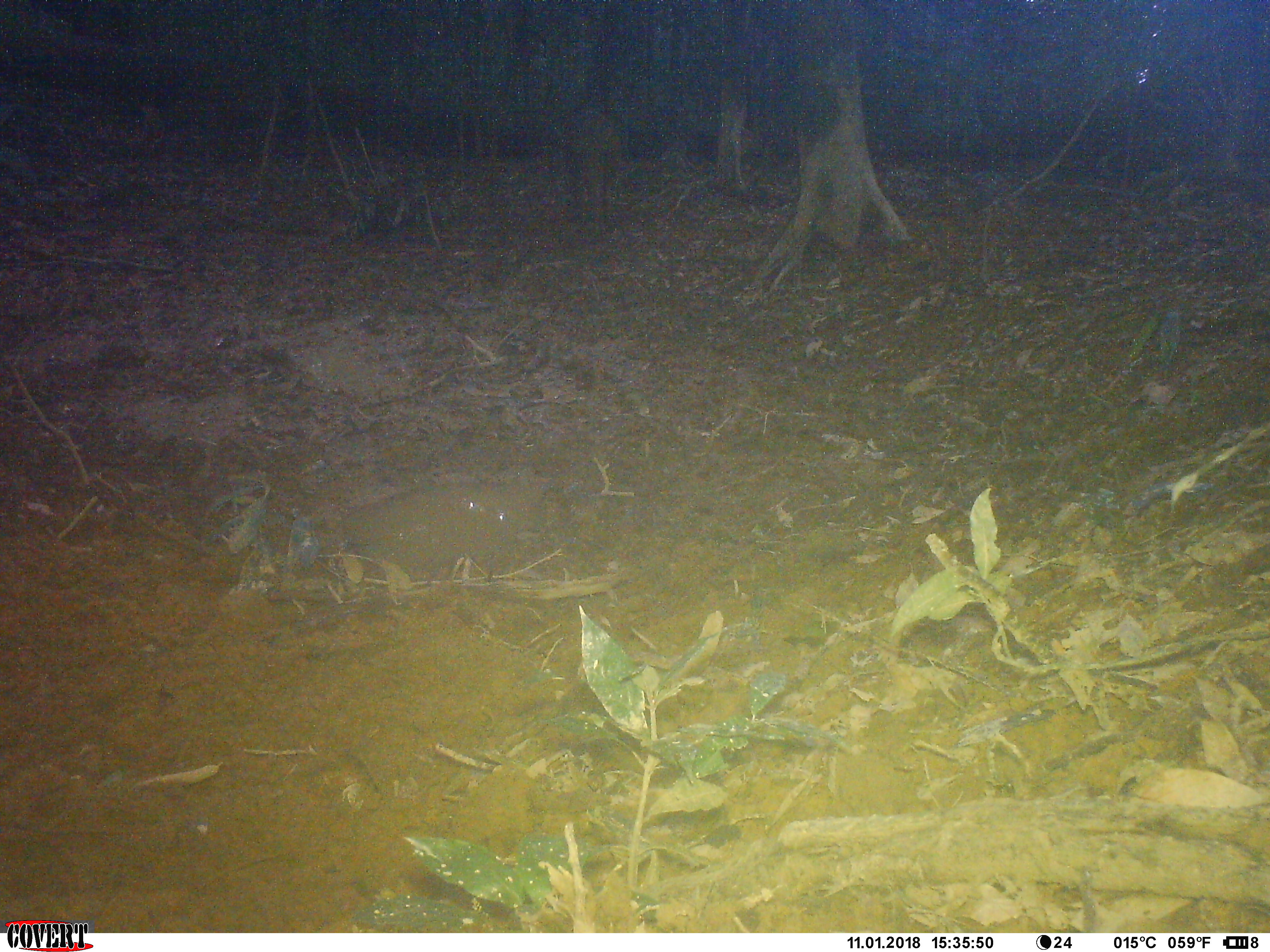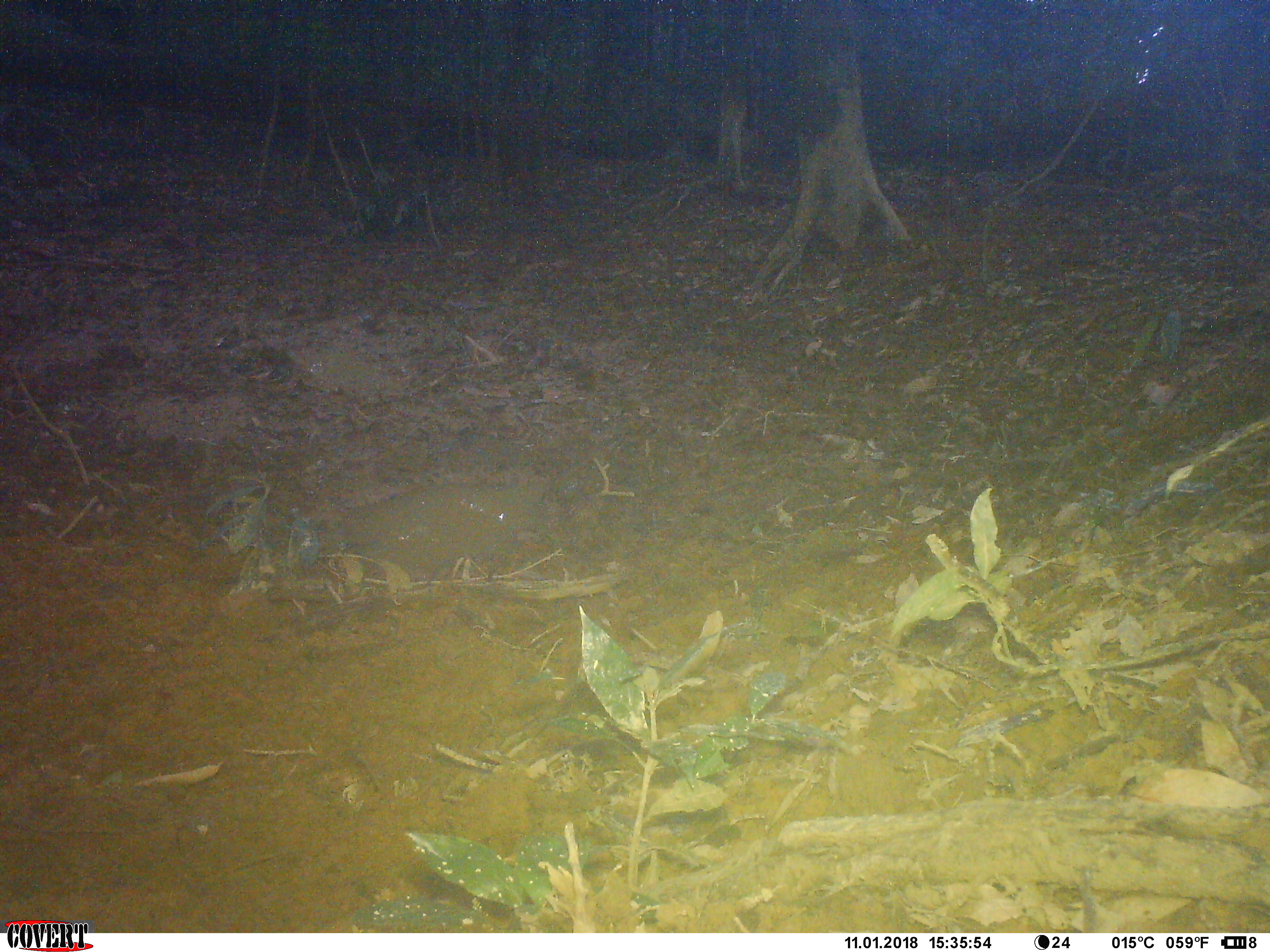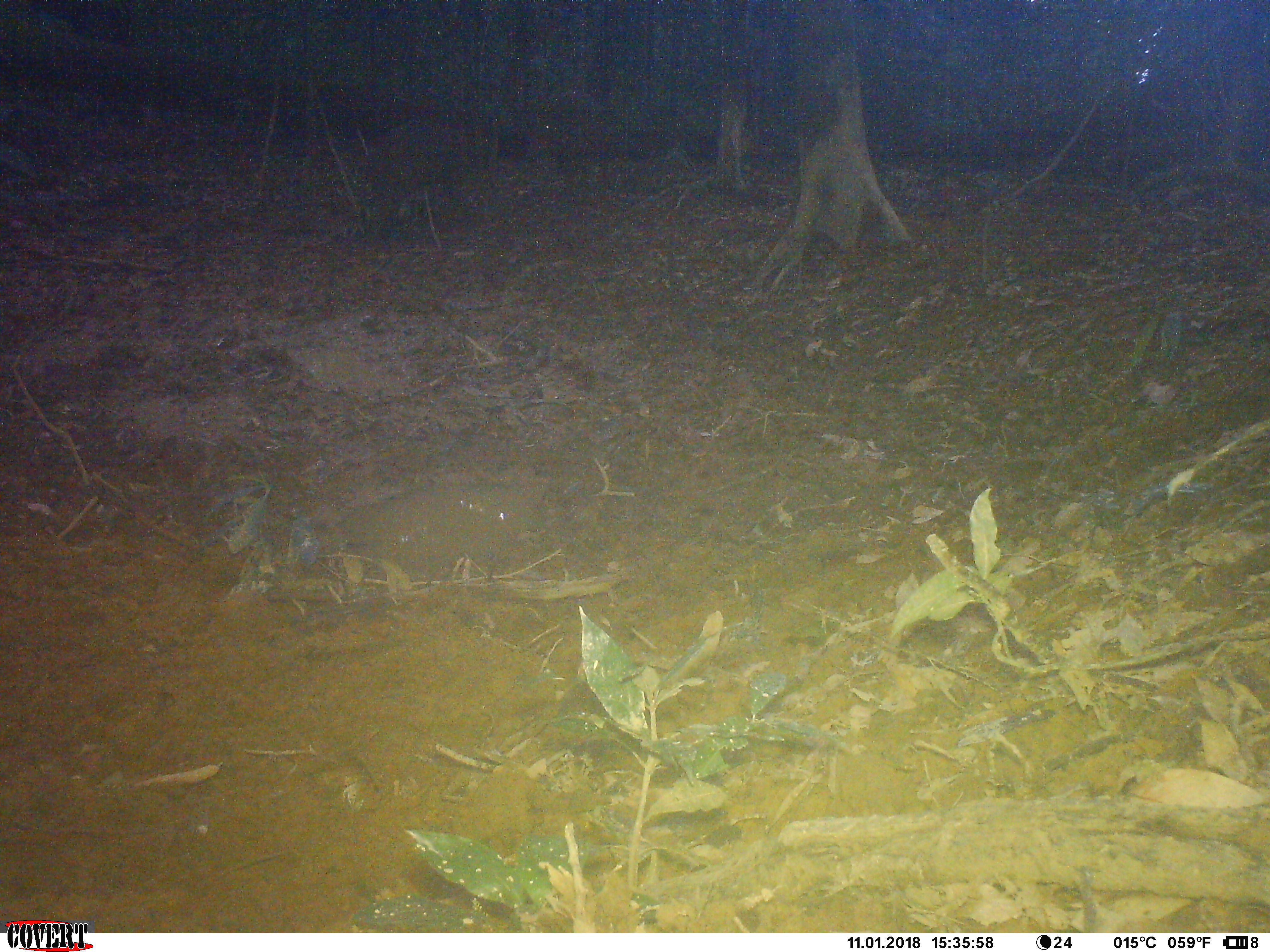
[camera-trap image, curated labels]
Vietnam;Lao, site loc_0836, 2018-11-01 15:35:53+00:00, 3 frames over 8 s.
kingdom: Animalia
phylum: Chordata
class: Mammalia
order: Artiodactyla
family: Suidae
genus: Sus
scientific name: Sus scrofa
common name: eurasian wild pig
Eurasian wild pig (Sus scrofa). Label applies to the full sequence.